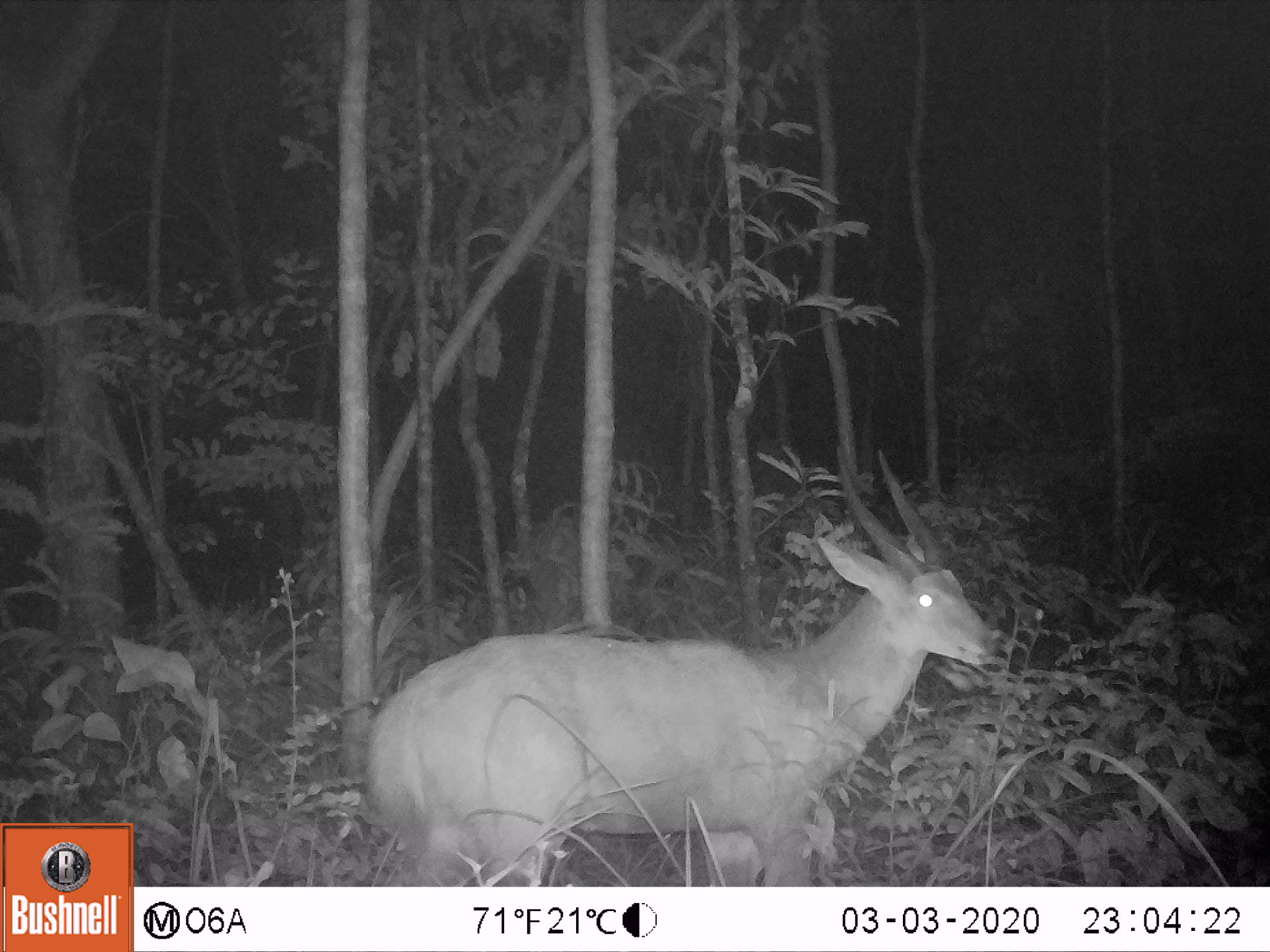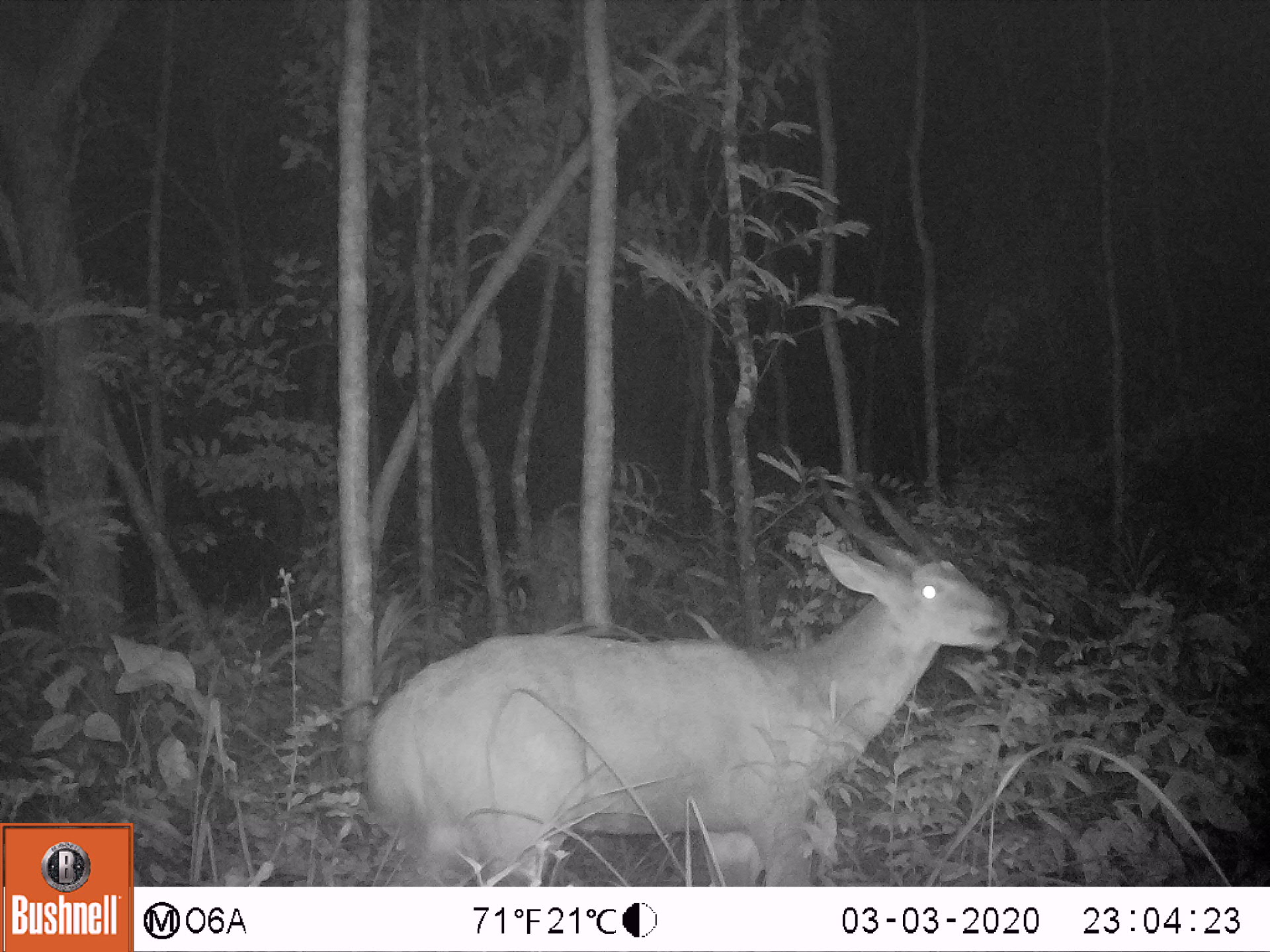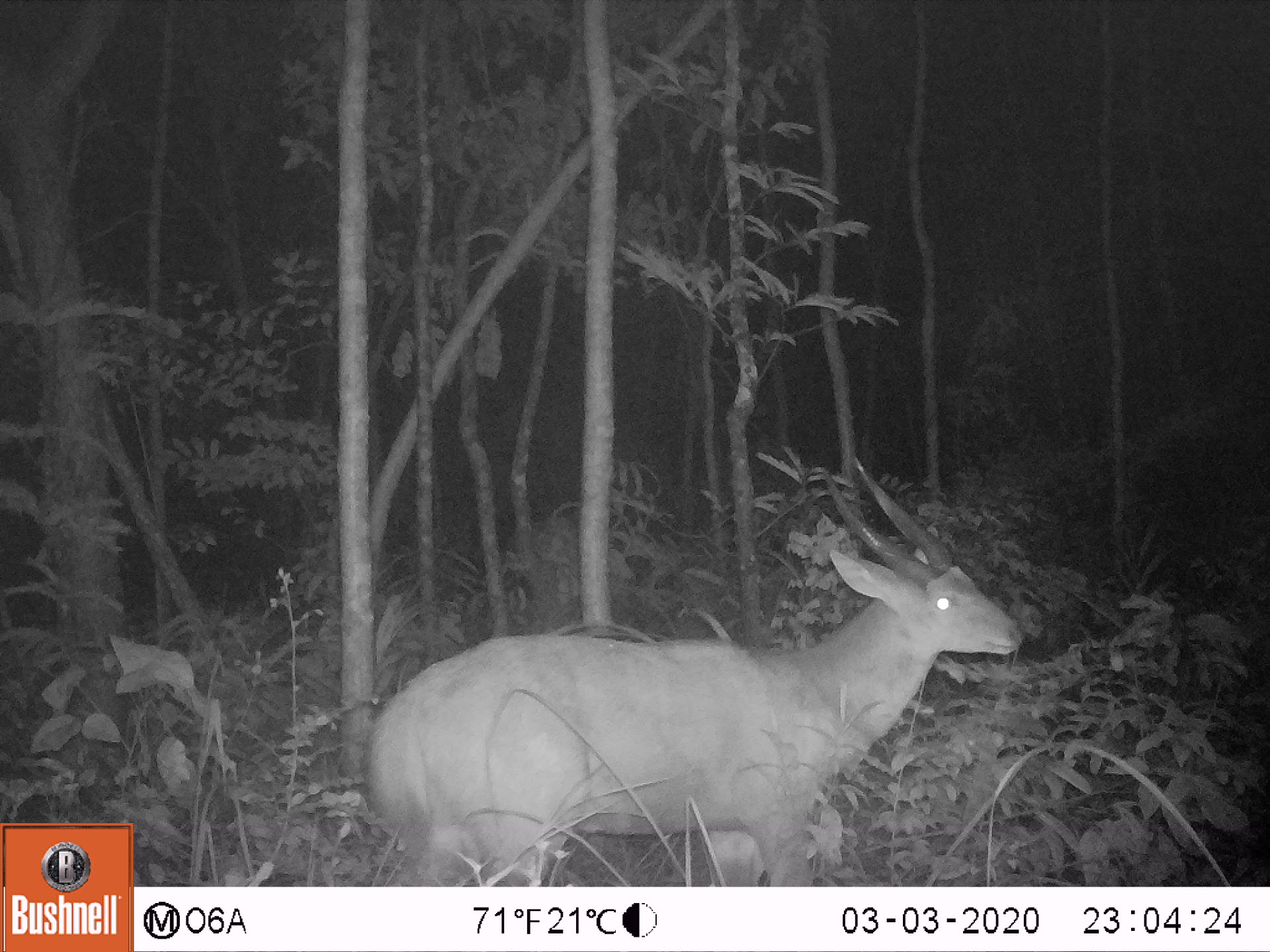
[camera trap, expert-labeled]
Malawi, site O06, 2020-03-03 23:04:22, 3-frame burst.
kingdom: Animalia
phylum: Chordata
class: Mammalia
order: Artiodactyla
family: Bovidae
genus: Tragelaphus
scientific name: Tragelaphus sylvaticus sylvaticus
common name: cape bushbuck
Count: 1.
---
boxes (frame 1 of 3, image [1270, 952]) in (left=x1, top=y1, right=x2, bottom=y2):
cape bushbuck: (left=361, top=444, right=1002, bottom=885)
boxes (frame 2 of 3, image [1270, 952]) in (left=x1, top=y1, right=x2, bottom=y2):
cape bushbuck: (left=356, top=465, right=1018, bottom=883)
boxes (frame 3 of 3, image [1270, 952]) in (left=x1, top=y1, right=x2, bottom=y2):
cape bushbuck: (left=355, top=444, right=1030, bottom=885)